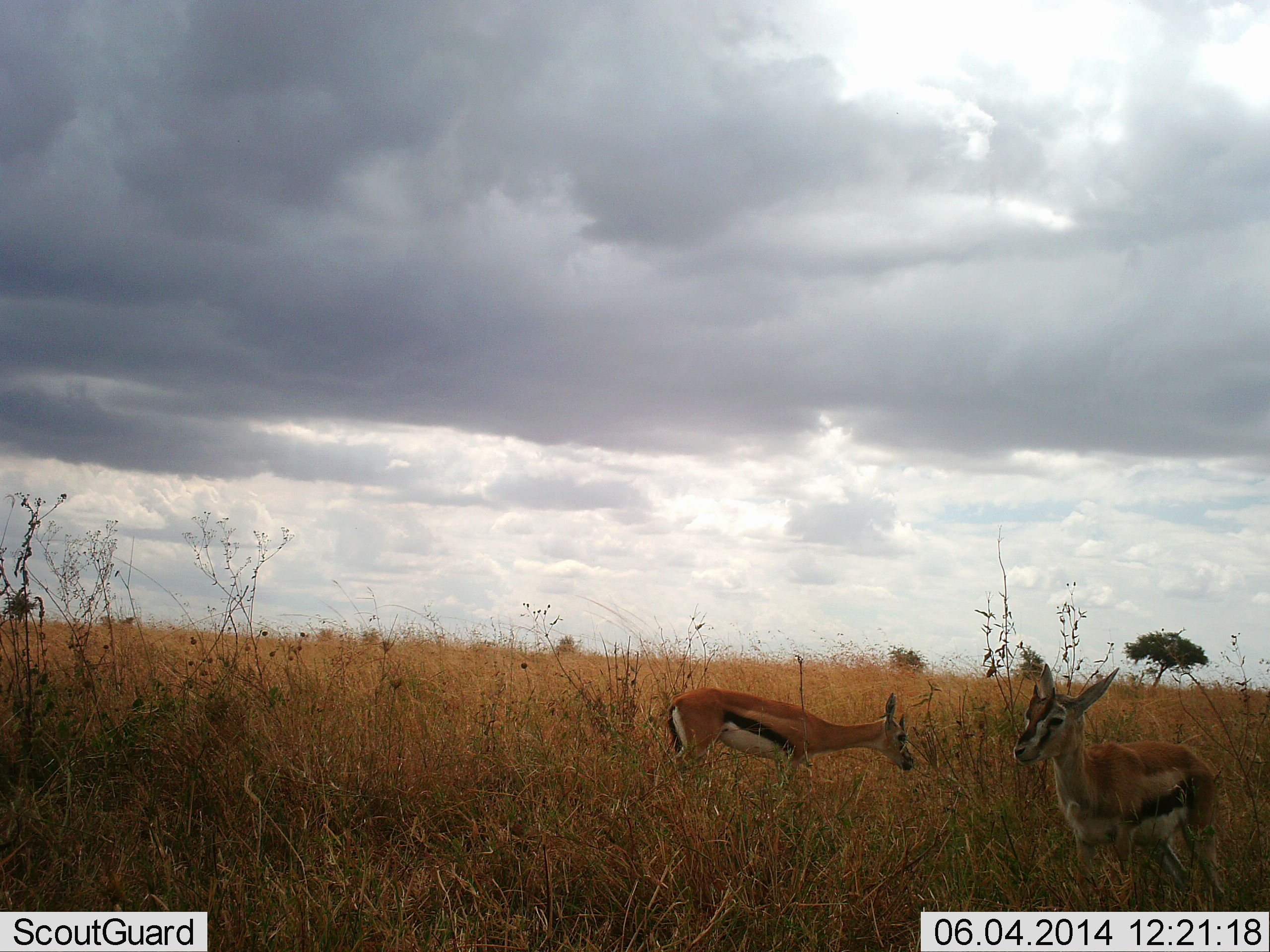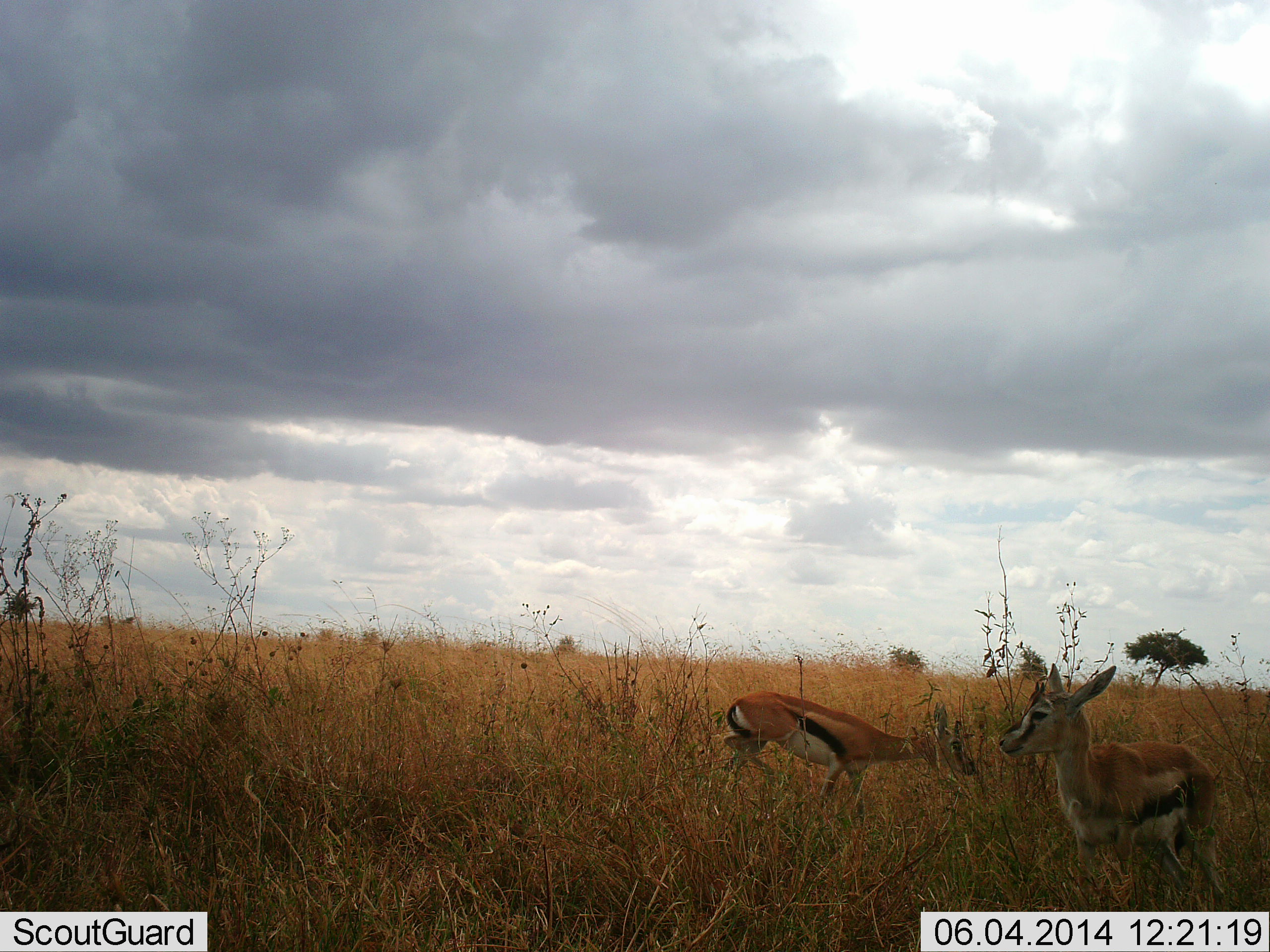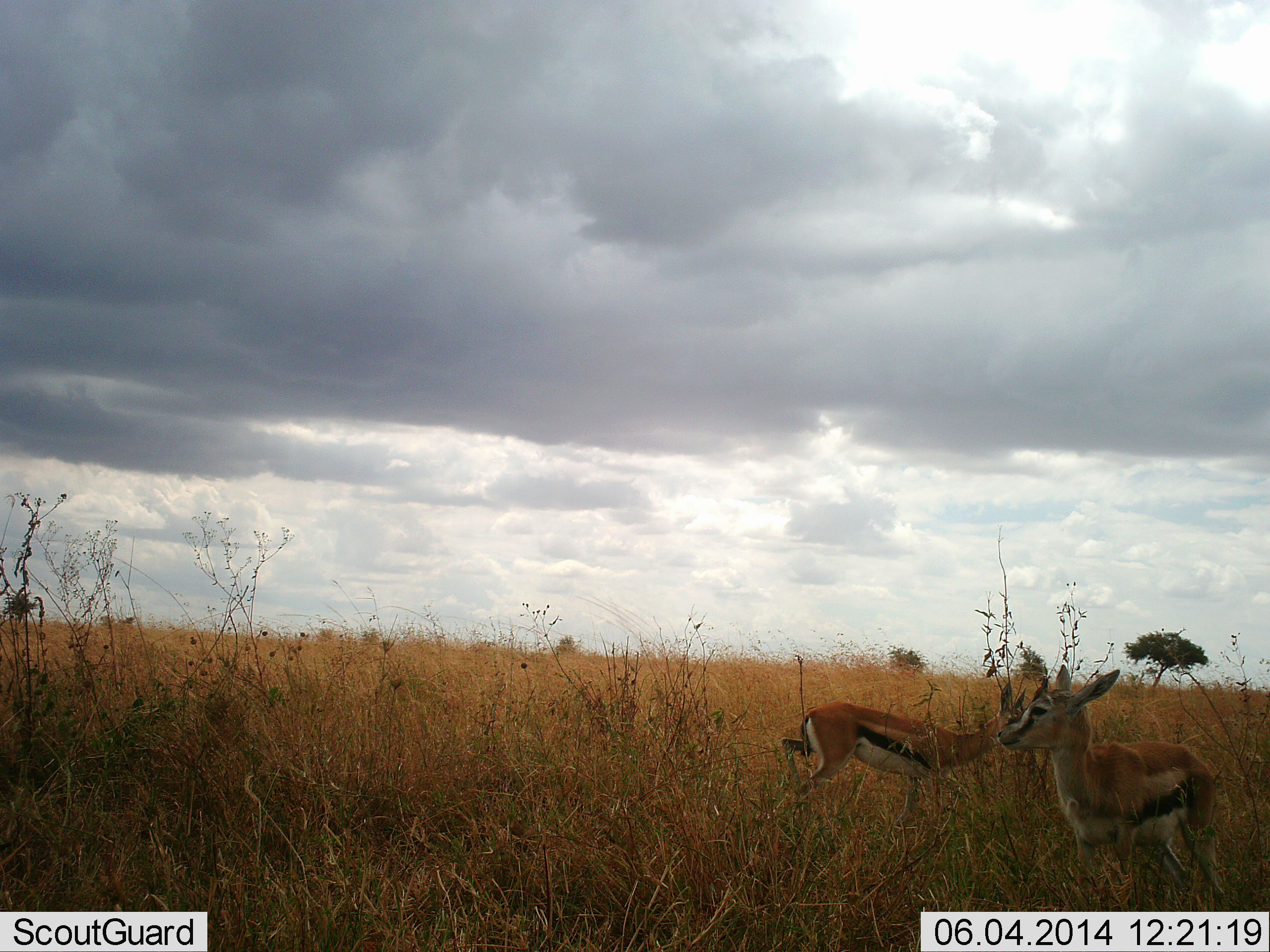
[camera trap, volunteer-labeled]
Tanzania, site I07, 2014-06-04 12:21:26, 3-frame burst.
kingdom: Animalia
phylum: Chordata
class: Mammalia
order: Artiodactyla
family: Bovidae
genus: Eudorcas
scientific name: Eudorcas thomsonii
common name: thomson's gazelle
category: gazellethomsons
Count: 2.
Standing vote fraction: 80%.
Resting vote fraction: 0%.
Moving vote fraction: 50%.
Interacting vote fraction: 0%.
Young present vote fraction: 0%.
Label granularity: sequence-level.